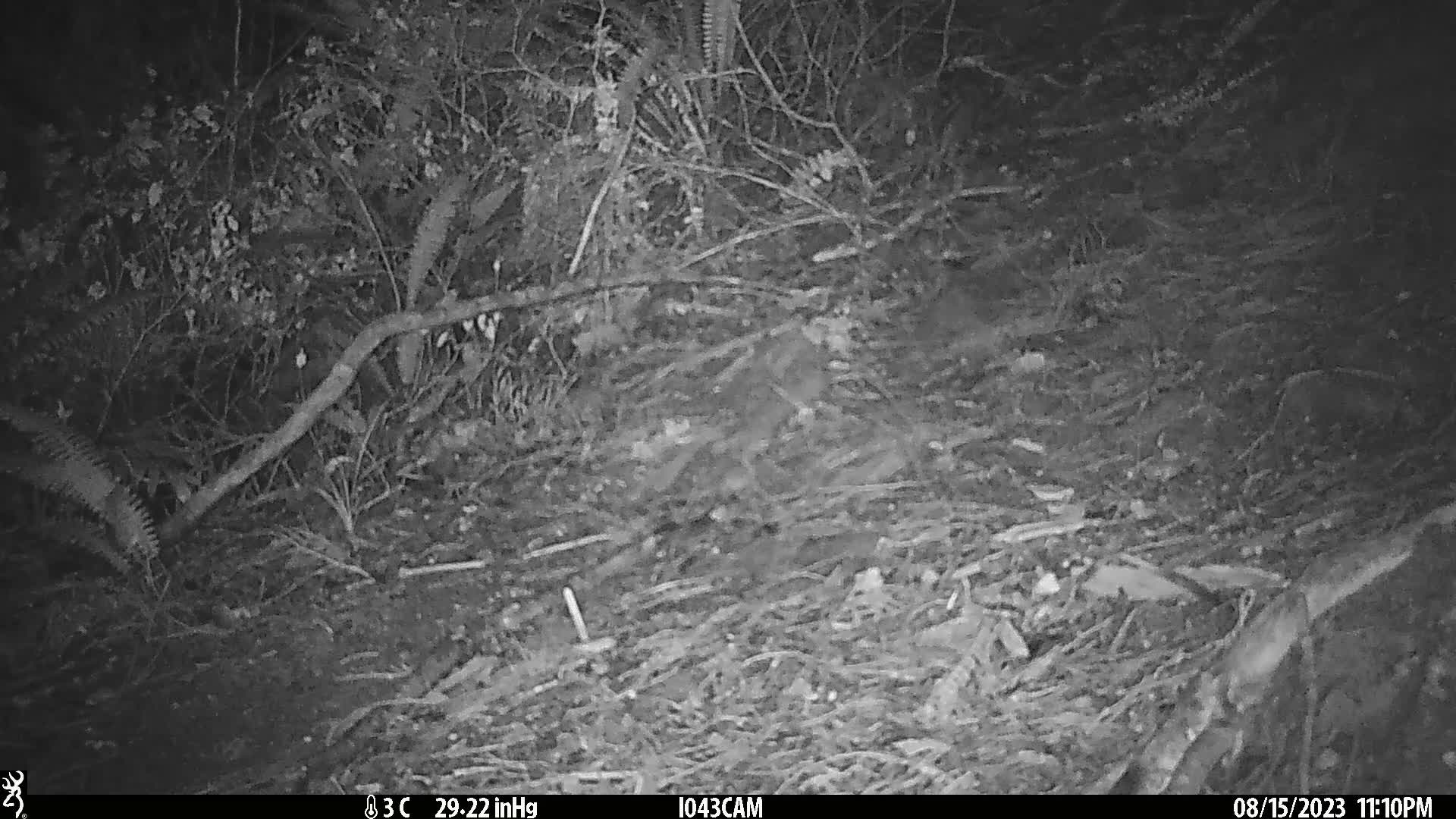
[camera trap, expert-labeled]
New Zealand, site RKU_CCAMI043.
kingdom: Animalia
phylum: Chordata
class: Mammalia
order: Rodentia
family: Muridae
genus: Rattus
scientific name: Rattus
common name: rat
Rat (Rattus).